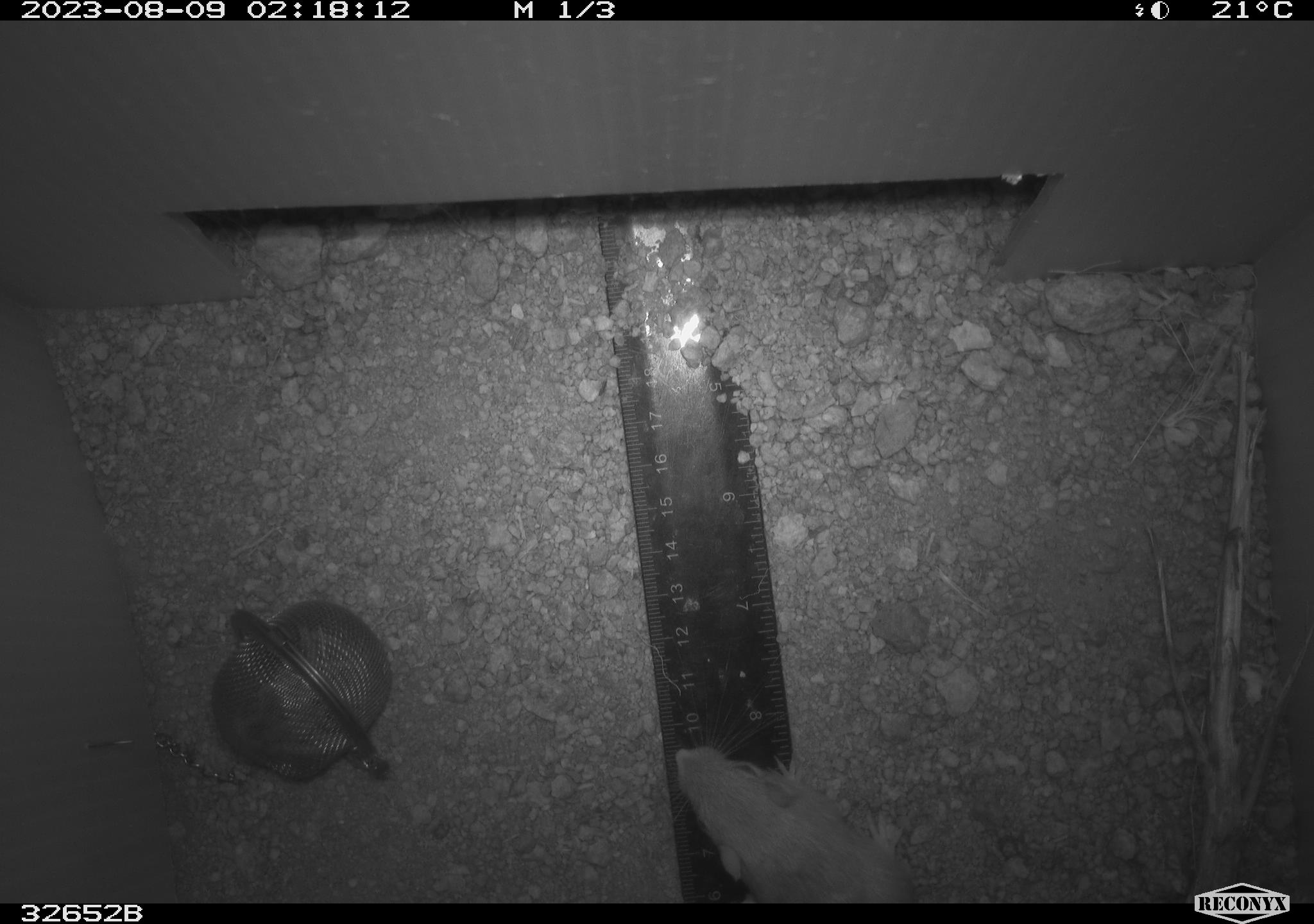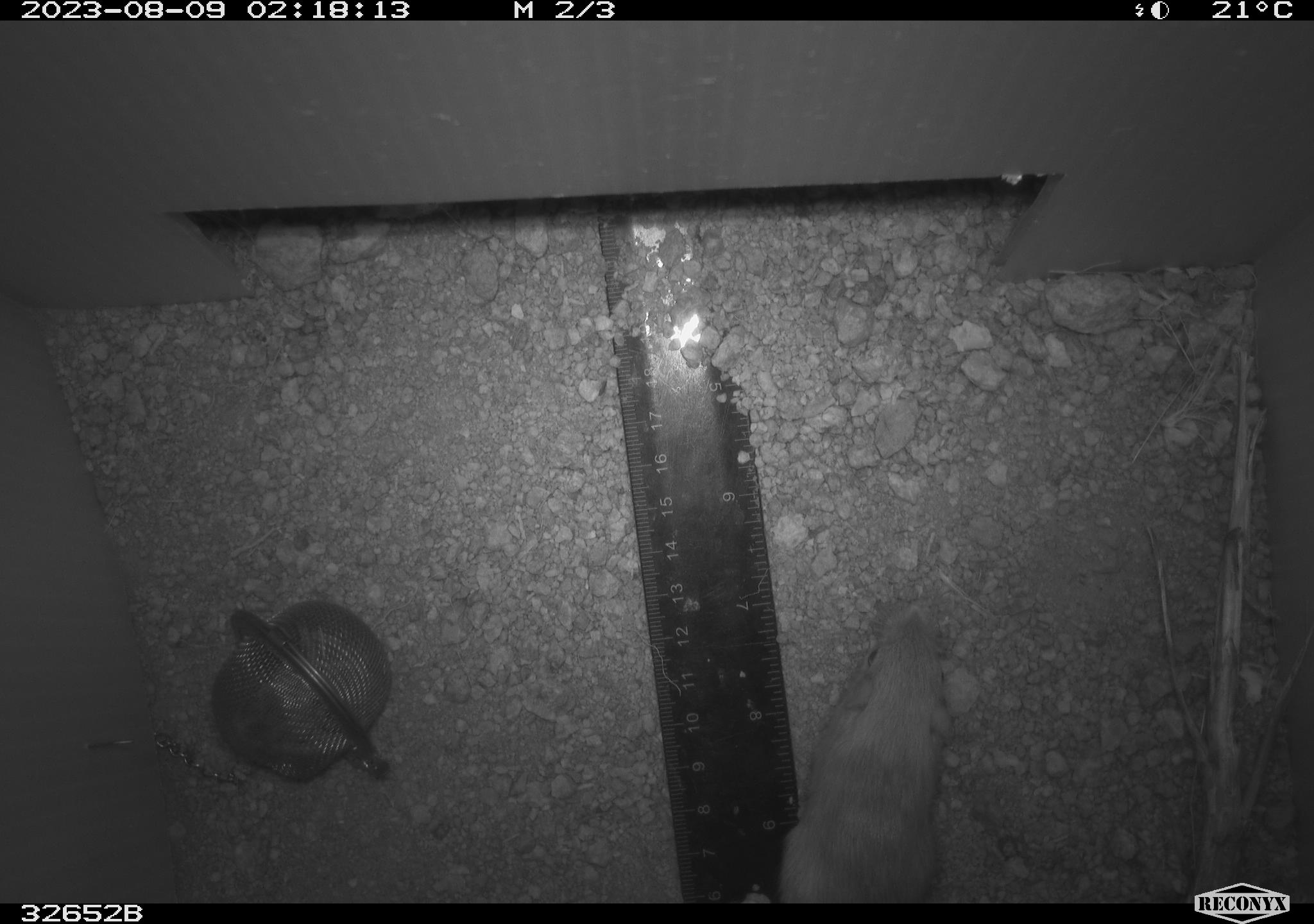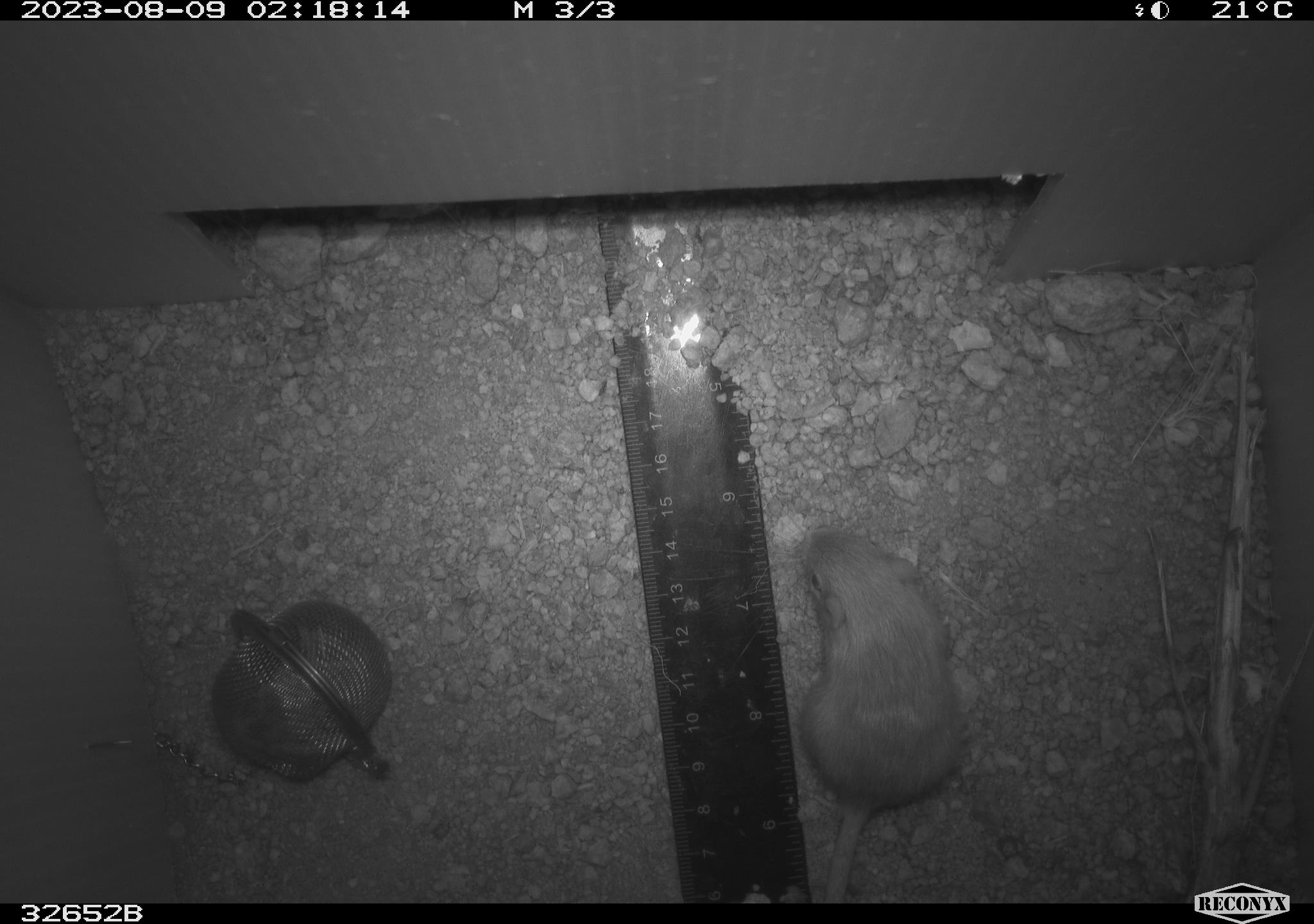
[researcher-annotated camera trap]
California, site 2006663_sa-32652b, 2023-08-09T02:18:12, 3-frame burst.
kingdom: Animalia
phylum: Chordata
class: Mammalia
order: Rodentia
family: Heteromyidae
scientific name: Heteromyidae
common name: kangaroo rats and pocket mice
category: heteromyidae family